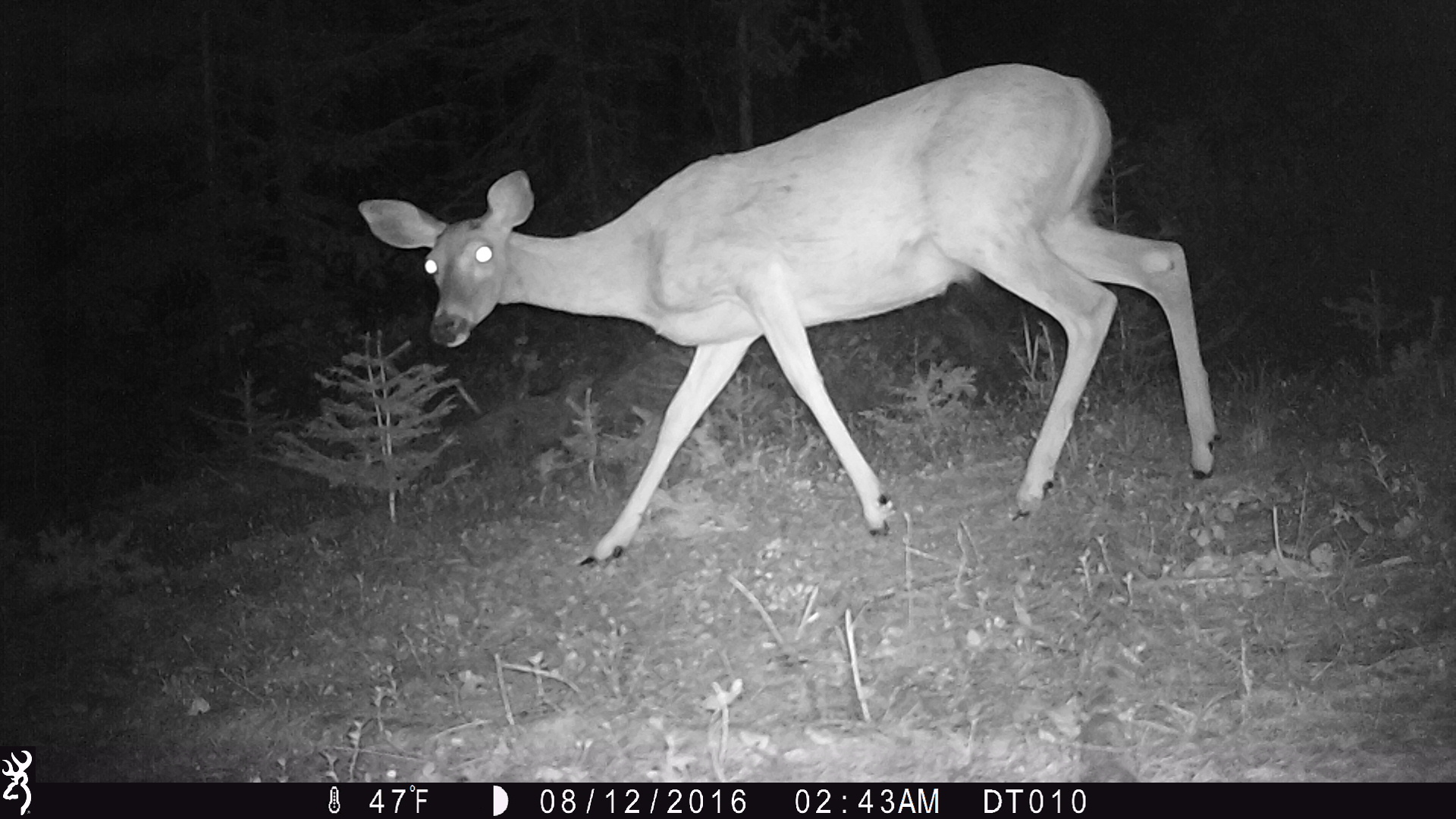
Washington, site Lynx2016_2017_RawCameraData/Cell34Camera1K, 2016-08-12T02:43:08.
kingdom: Animalia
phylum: Chordata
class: Mammalia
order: Artiodactyla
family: Cervidae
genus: Odocoileus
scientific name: Odocoileus virginianus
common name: white-tailed deer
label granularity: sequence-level